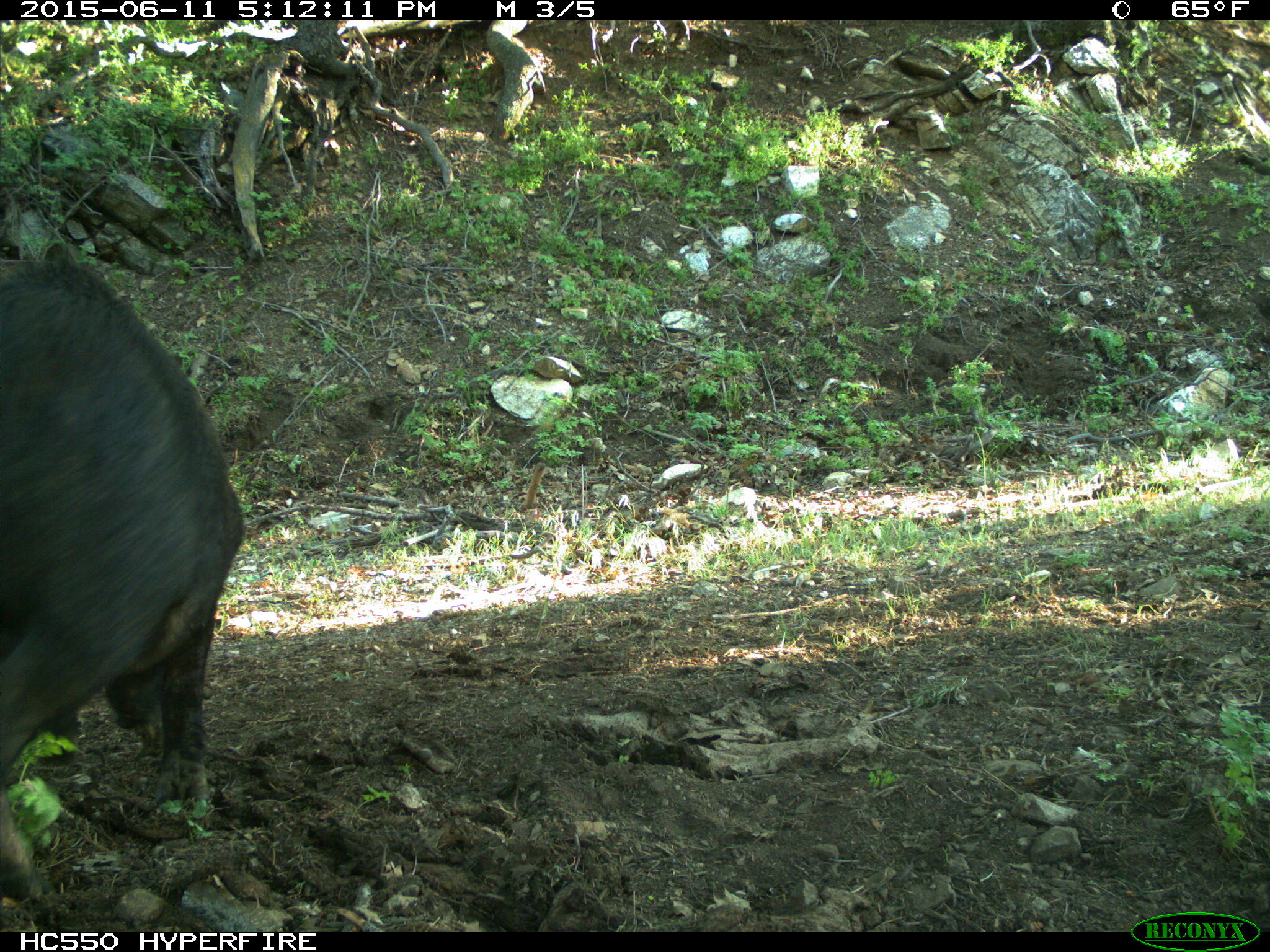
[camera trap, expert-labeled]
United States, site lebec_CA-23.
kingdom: Animalia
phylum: Chordata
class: Mammalia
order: Artiodactyla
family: Suidae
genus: Sus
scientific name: Sus scrofa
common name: wild boar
Sus scrofa (wild boar).